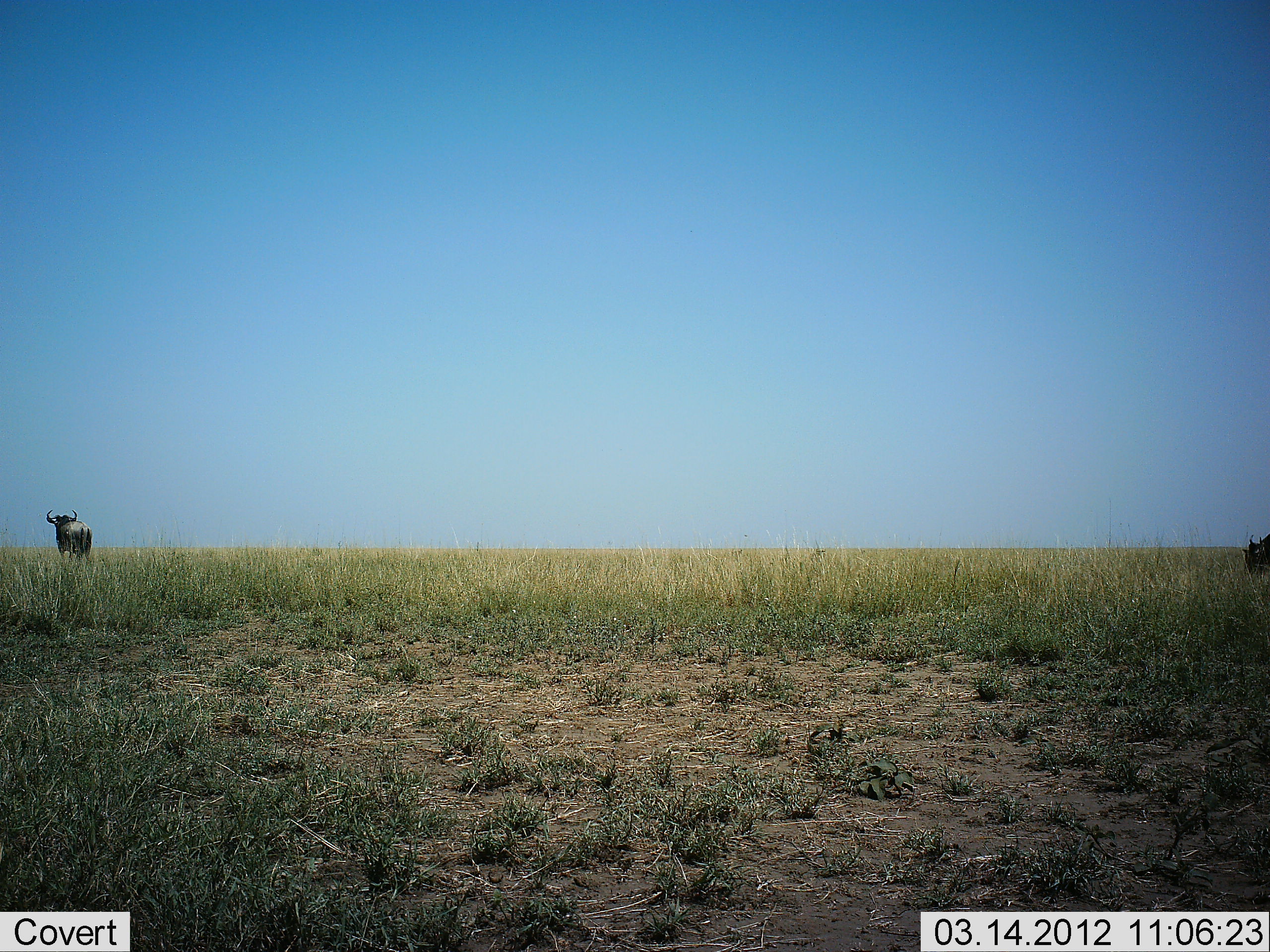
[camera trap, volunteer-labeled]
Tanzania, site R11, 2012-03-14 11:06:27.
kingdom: Animalia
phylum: Chordata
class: Mammalia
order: Artiodactyla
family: Bovidae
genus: Connochaetes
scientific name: Connochaetes taurinus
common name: blue wildebeest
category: wildebeest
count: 2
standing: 95%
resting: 0%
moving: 0%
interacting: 0%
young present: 0%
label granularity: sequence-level